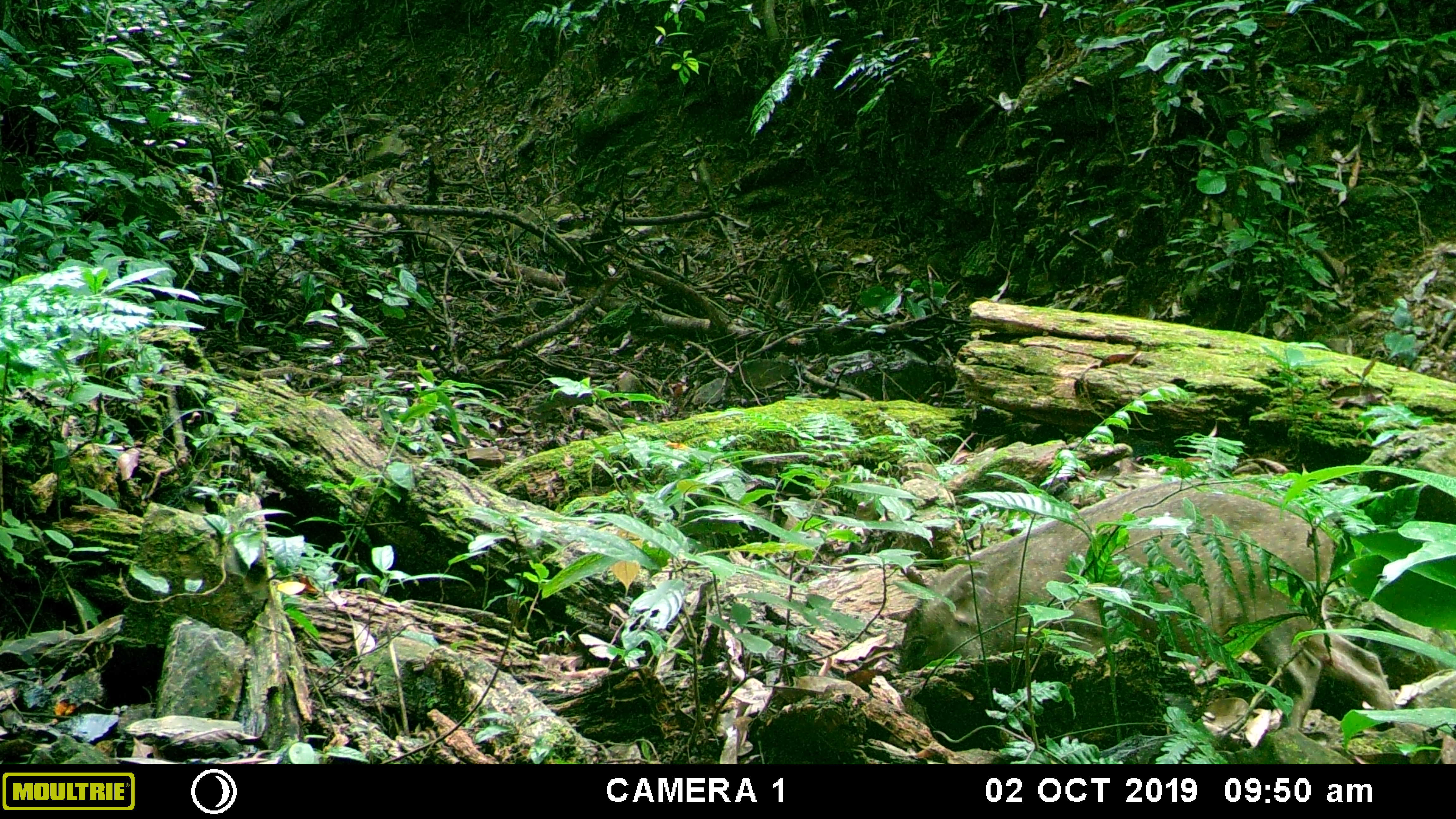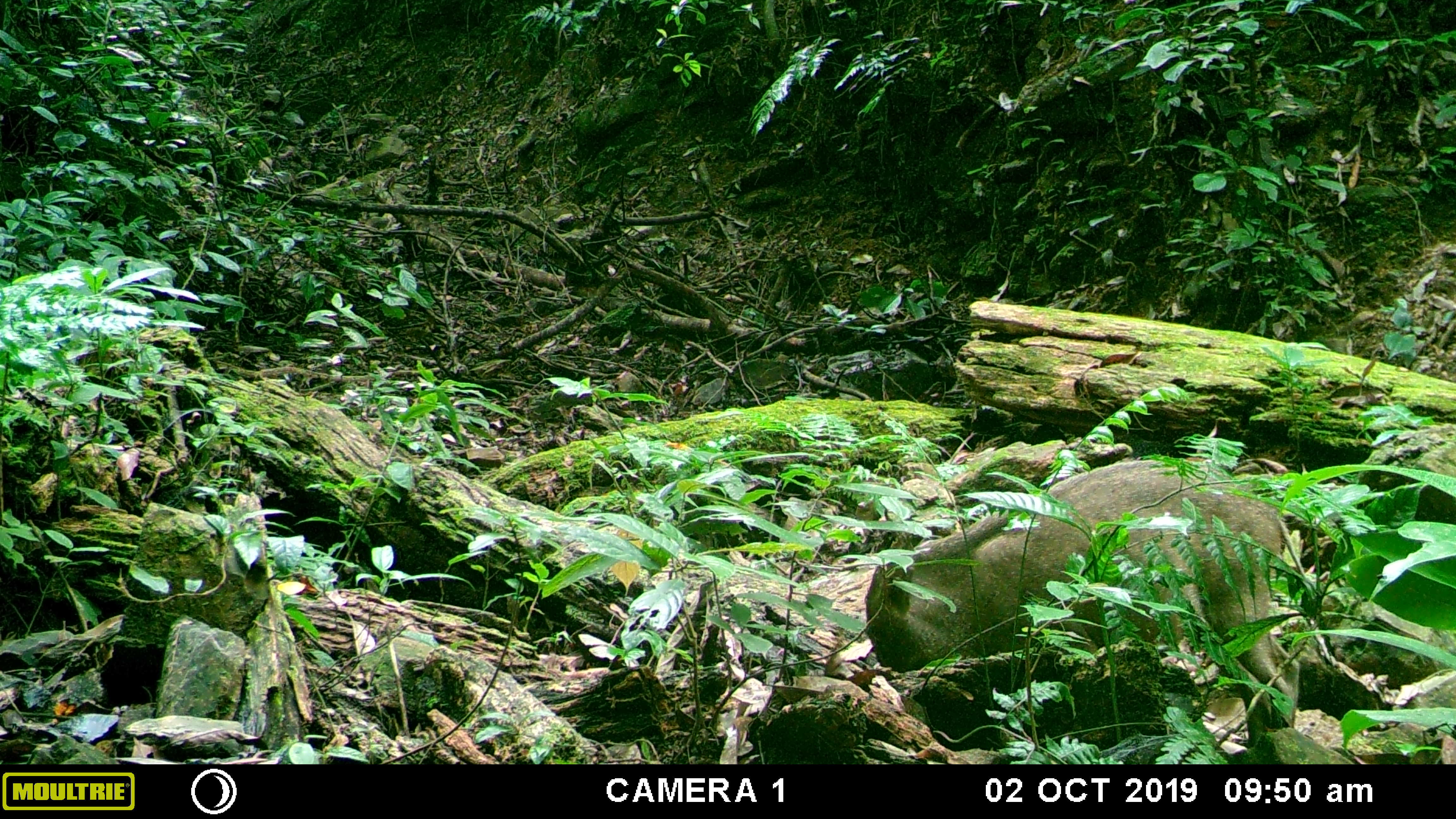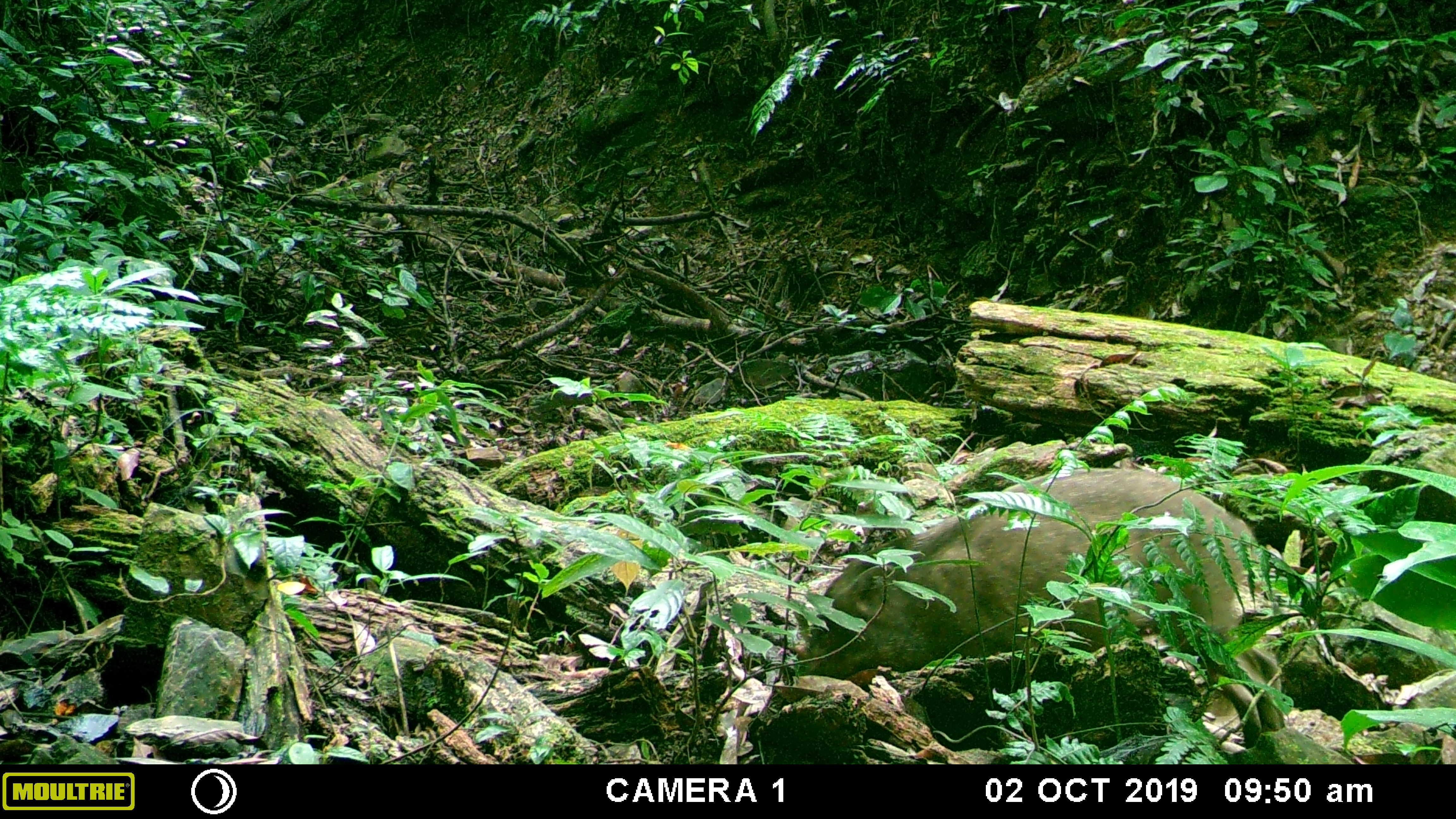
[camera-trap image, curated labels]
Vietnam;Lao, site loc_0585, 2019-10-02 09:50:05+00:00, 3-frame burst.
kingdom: Animalia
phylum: Chordata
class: Mammalia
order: Artiodactyla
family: Suidae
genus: Sus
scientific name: Sus scrofa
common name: eurasian wild pig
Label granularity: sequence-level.